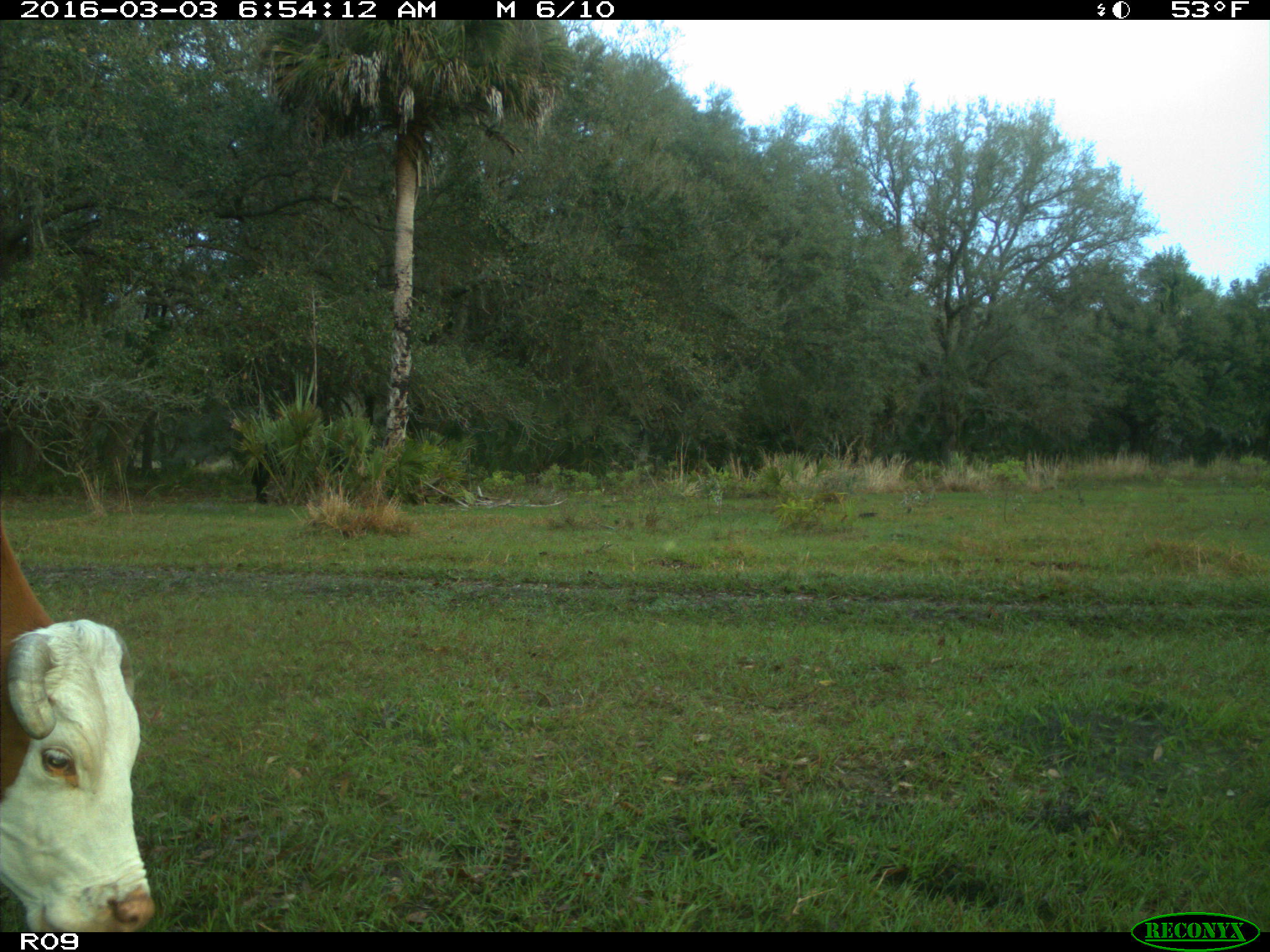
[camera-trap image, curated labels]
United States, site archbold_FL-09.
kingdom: Animalia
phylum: Chordata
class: Mammalia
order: Artiodactyla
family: Bovidae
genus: Bos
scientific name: Bos taurus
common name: domestic cow